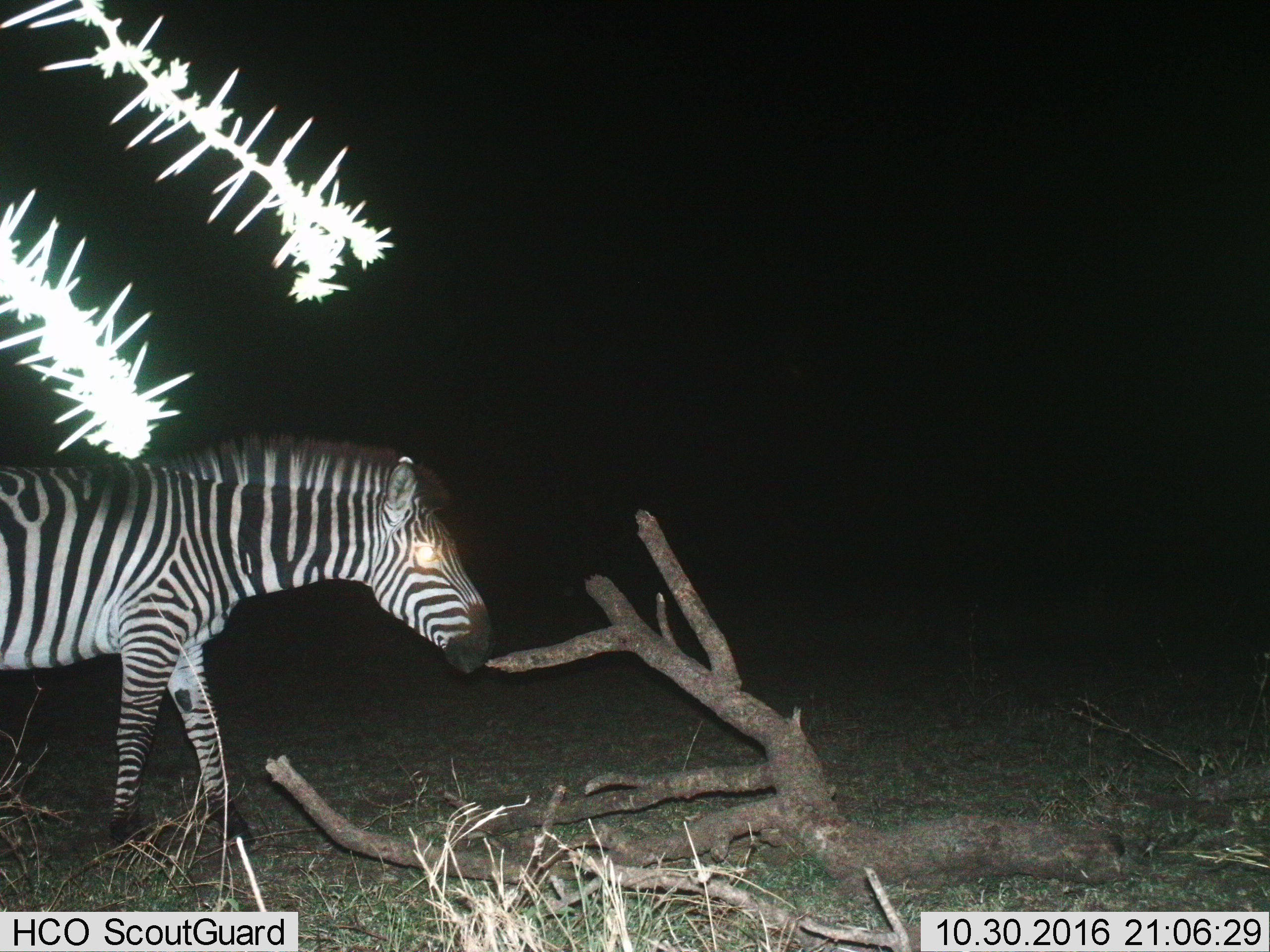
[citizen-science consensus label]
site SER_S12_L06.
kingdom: Animalia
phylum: Chordata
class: Mammalia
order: Perissodactyla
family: Equidae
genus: Equus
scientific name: Equus quagga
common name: plains zebra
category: zebraplains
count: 1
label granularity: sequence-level